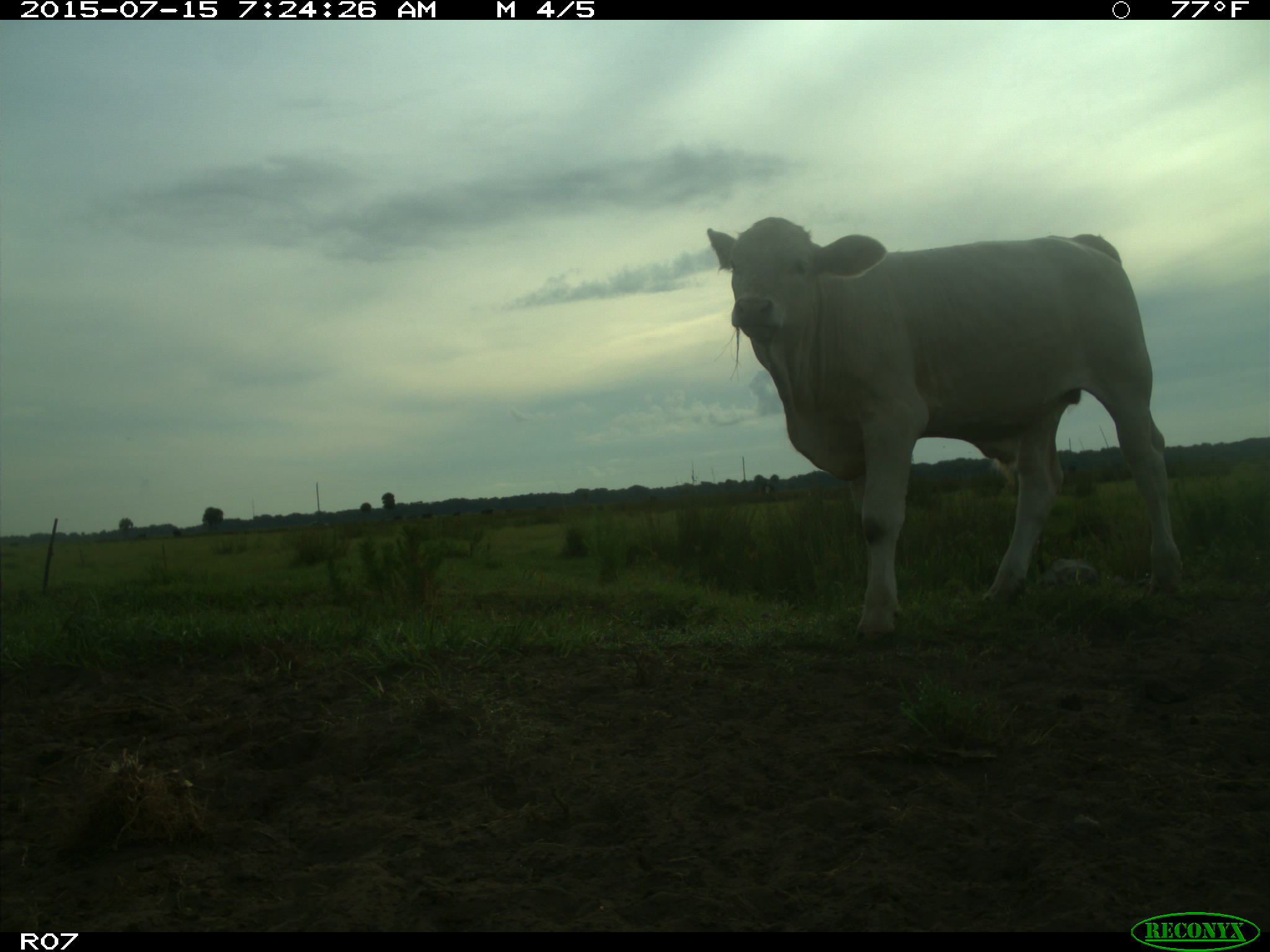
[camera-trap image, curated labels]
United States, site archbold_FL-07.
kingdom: Animalia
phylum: Chordata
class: Mammalia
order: Artiodactyla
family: Bovidae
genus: Bos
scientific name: Bos taurus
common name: domestic cow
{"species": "Bos taurus (domestic cow)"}